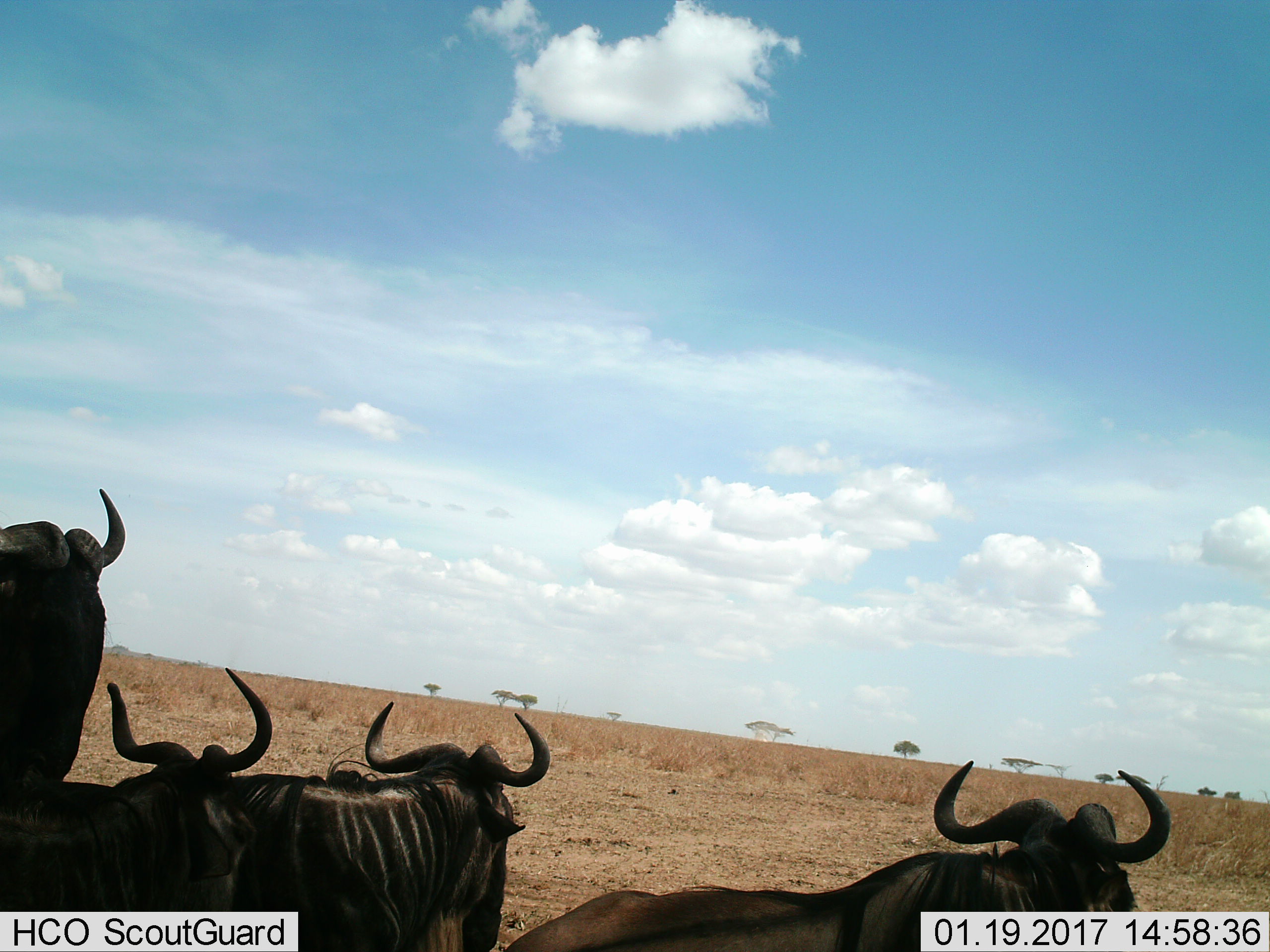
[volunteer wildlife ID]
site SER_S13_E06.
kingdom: Animalia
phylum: Chordata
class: Mammalia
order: Artiodactyla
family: Bovidae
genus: Connochaetes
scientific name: Connochaetes taurinus taurinus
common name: blue wildebeest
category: wildebeestblue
Wildebeestblue (blue wildebeest) (Connochaetes taurinus taurinus), count 4. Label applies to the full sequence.